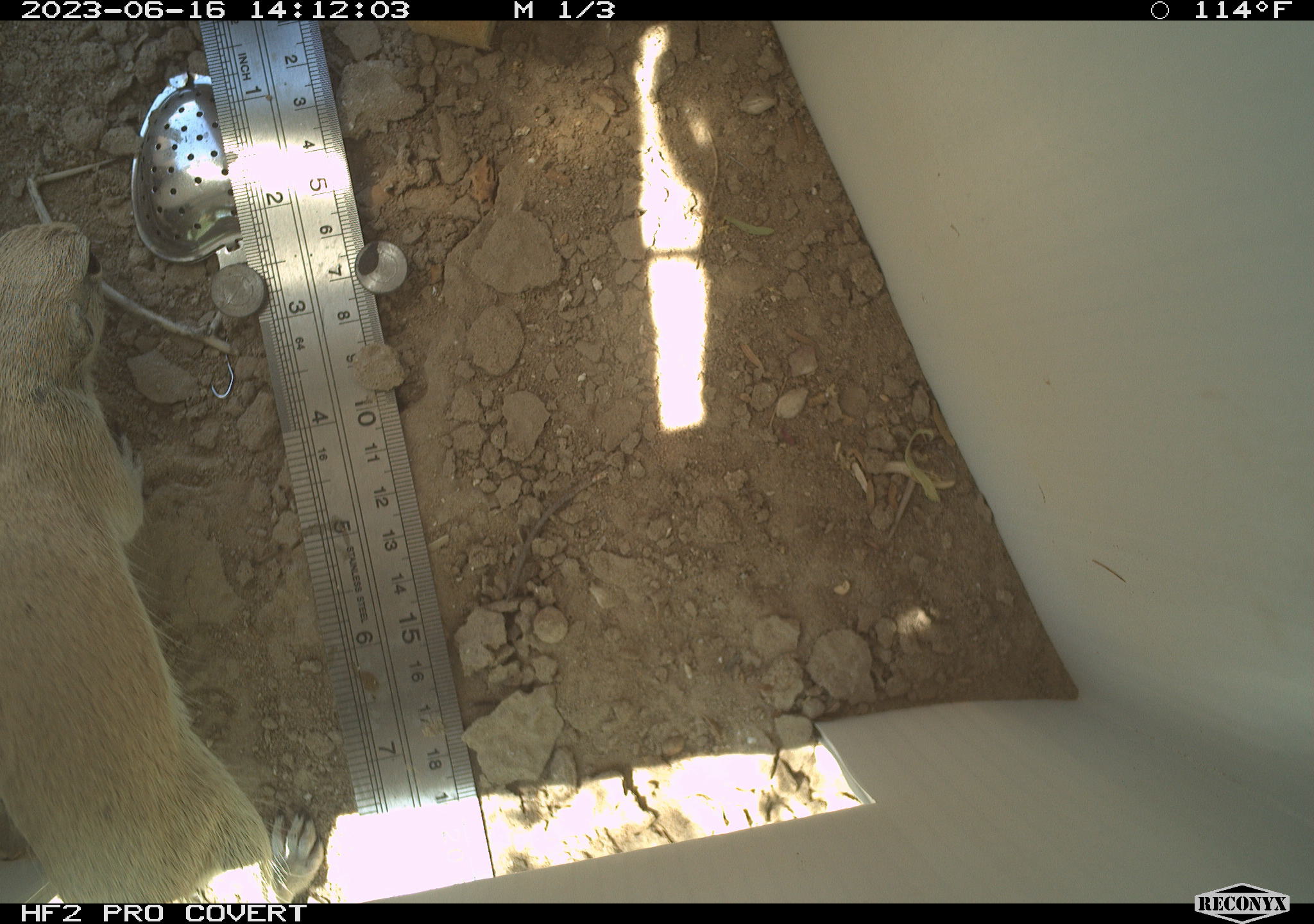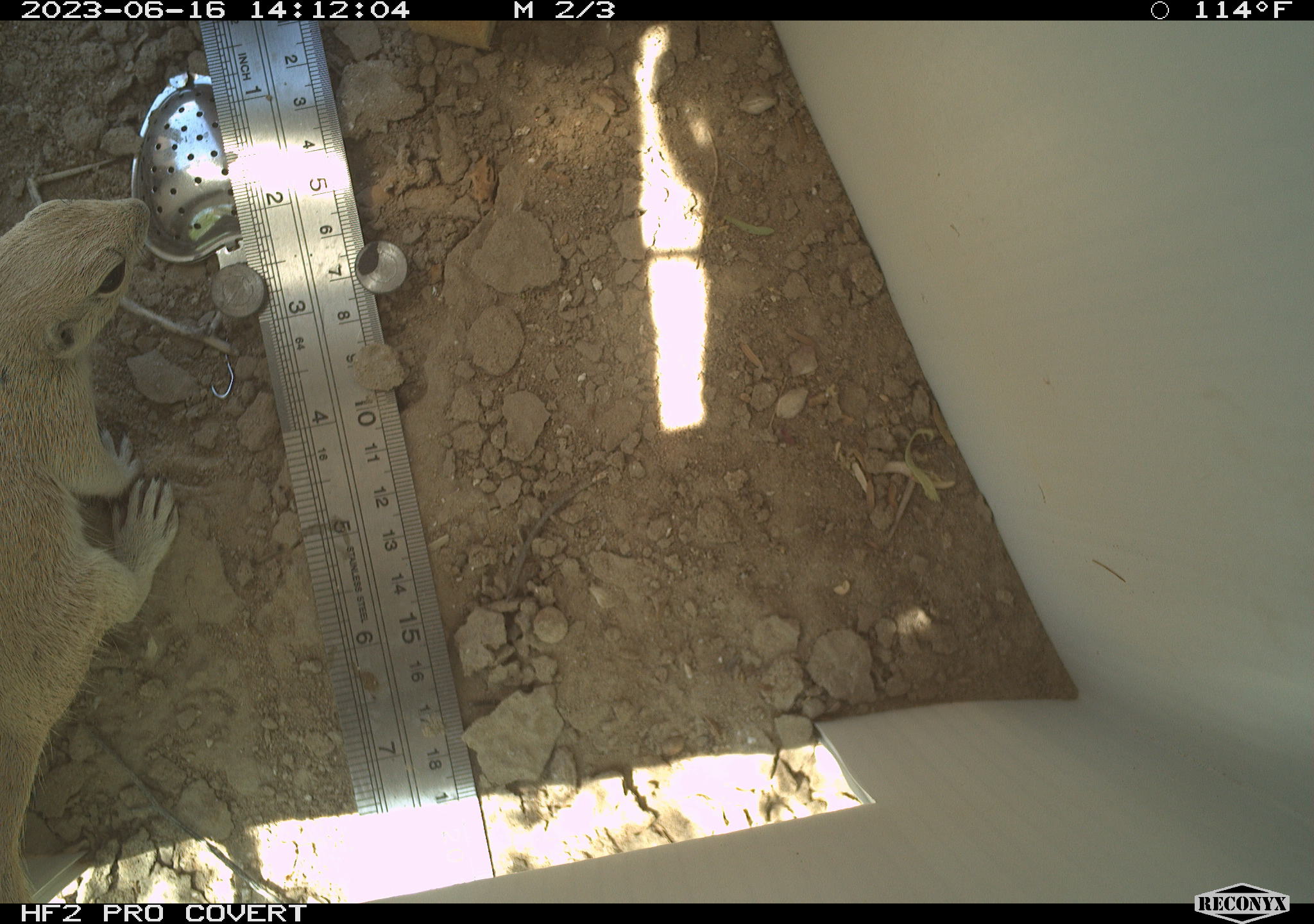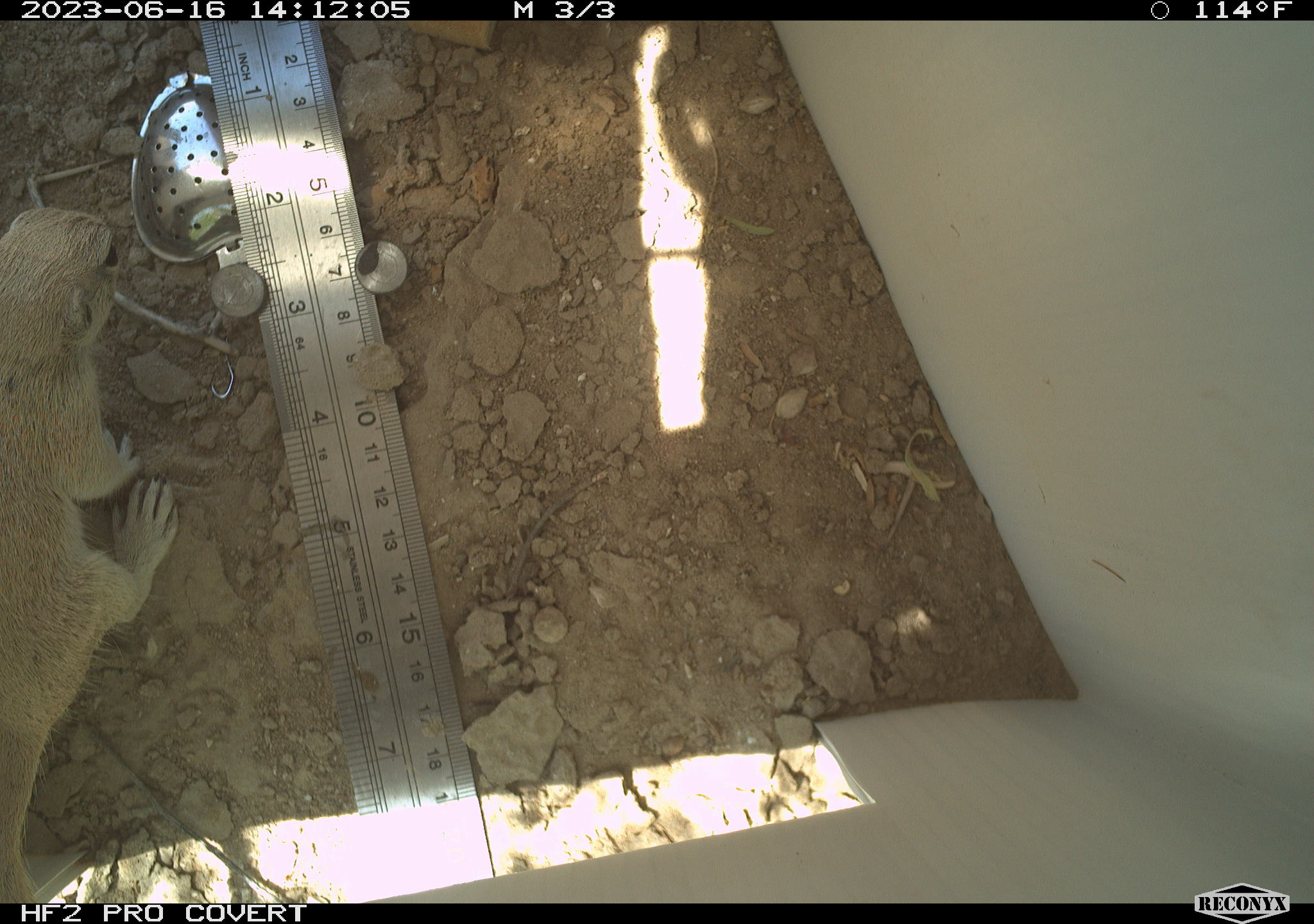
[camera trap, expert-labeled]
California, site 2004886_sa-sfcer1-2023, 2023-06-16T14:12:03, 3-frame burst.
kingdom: Animalia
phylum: Chordata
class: Mammalia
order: Rodentia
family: Sciuridae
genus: Xerospermophilus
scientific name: Xerospermophilus tereticaudus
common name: round-tailed ground squirrel